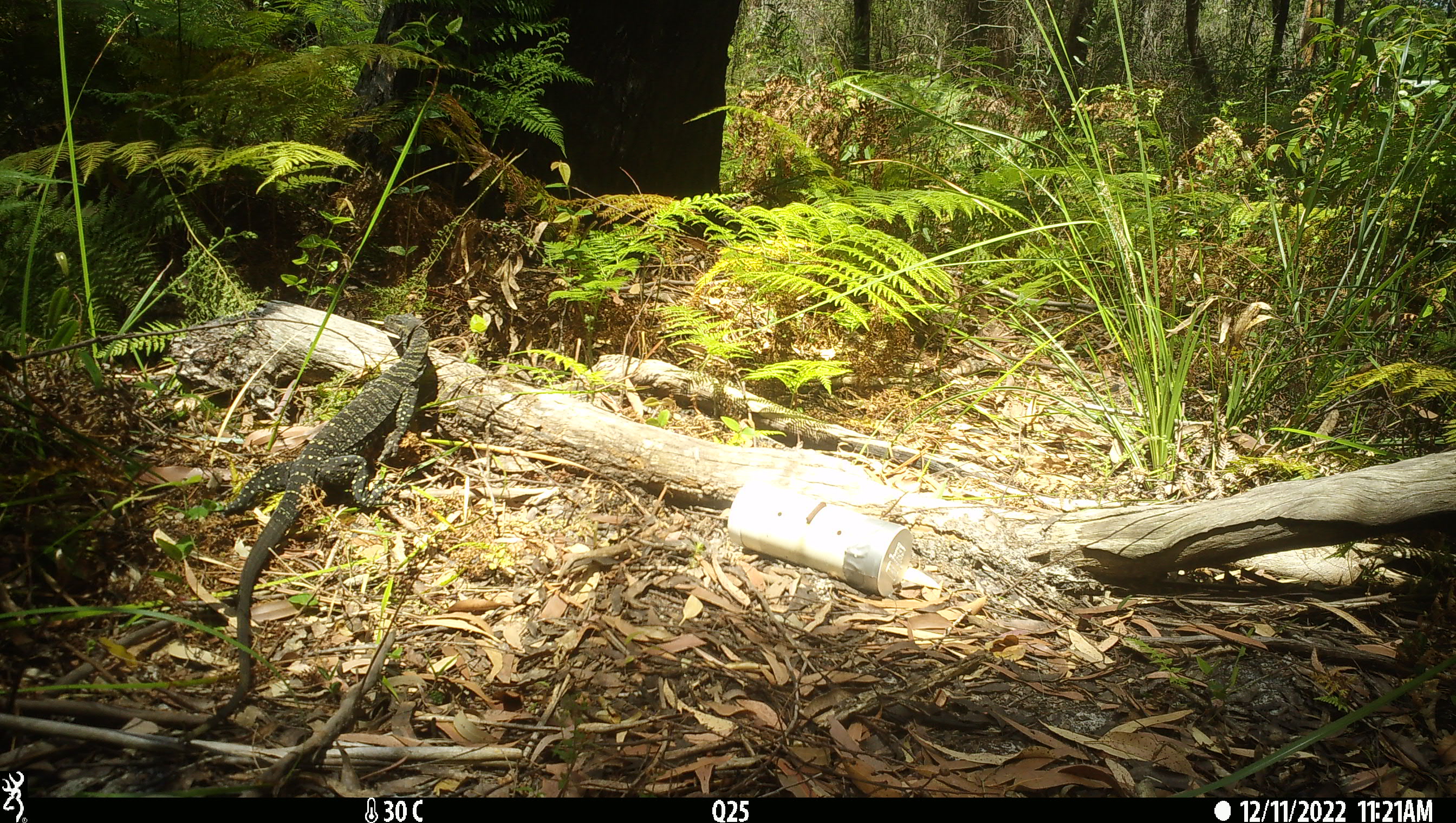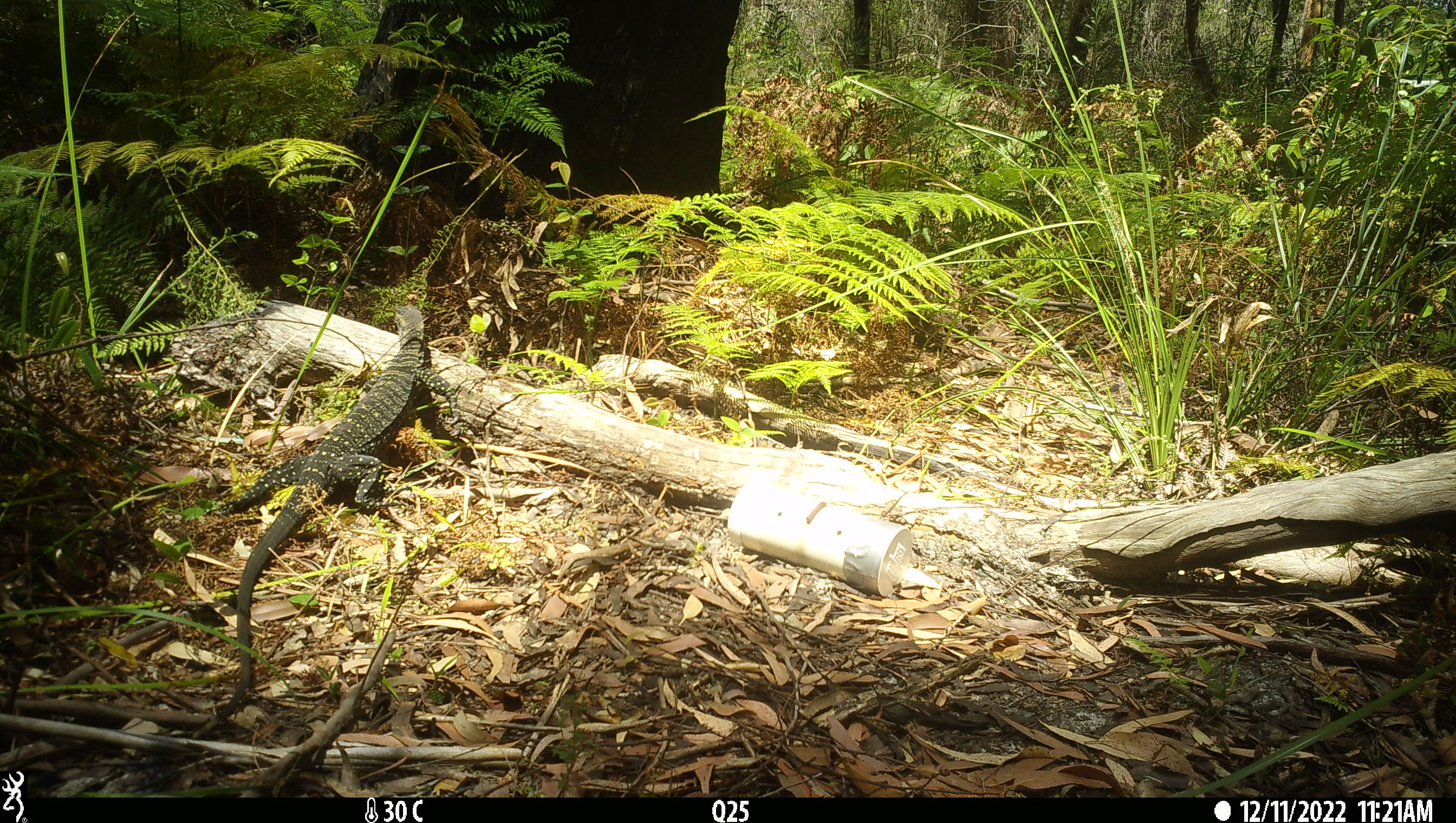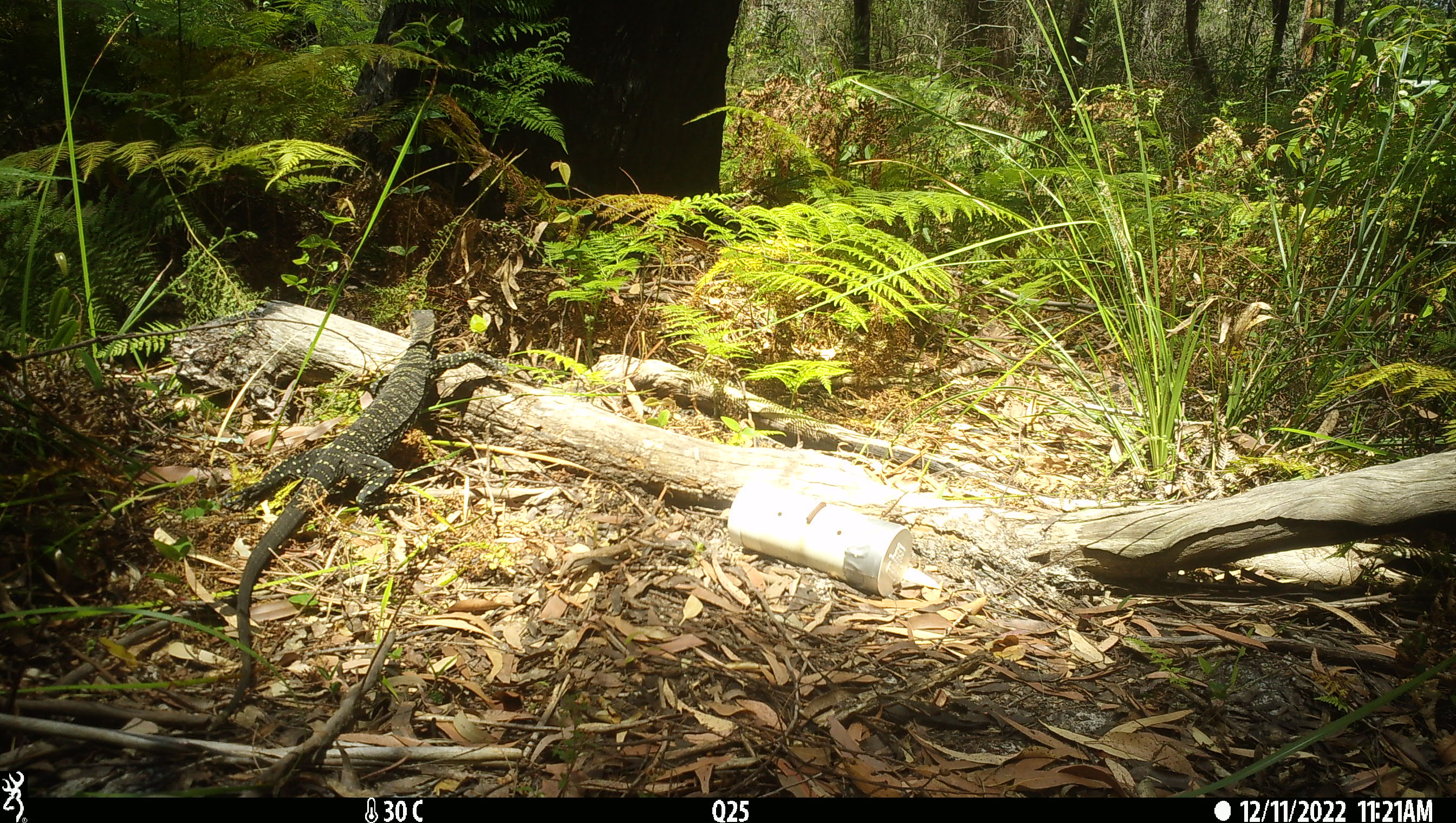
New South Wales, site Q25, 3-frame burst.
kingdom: Animalia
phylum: Chordata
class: Reptilia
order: Squamata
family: Varanidae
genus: Varanus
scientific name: Varanus varius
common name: lace monitor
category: goanna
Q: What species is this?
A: Goanna (lace monitor) (Varanus varius).